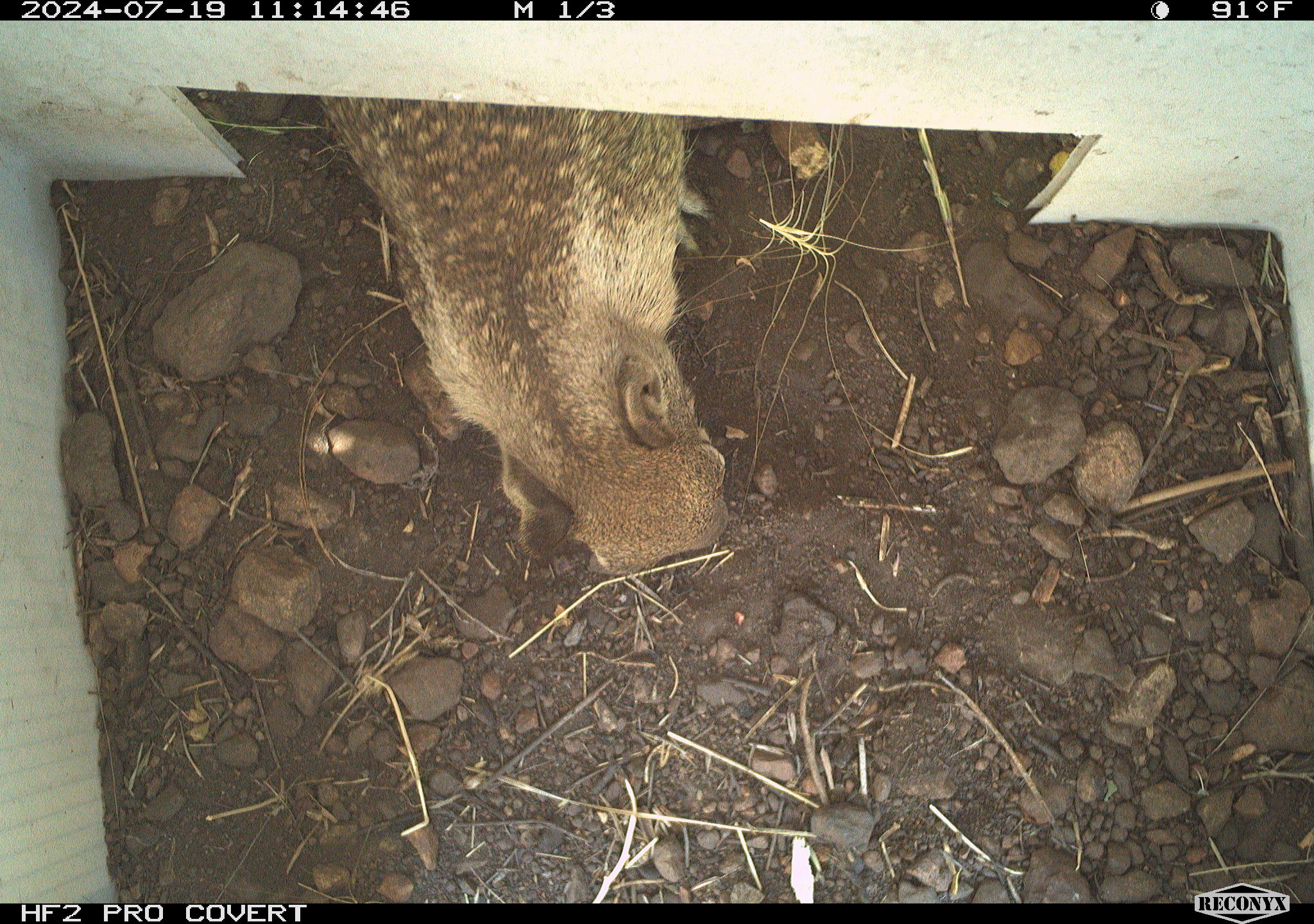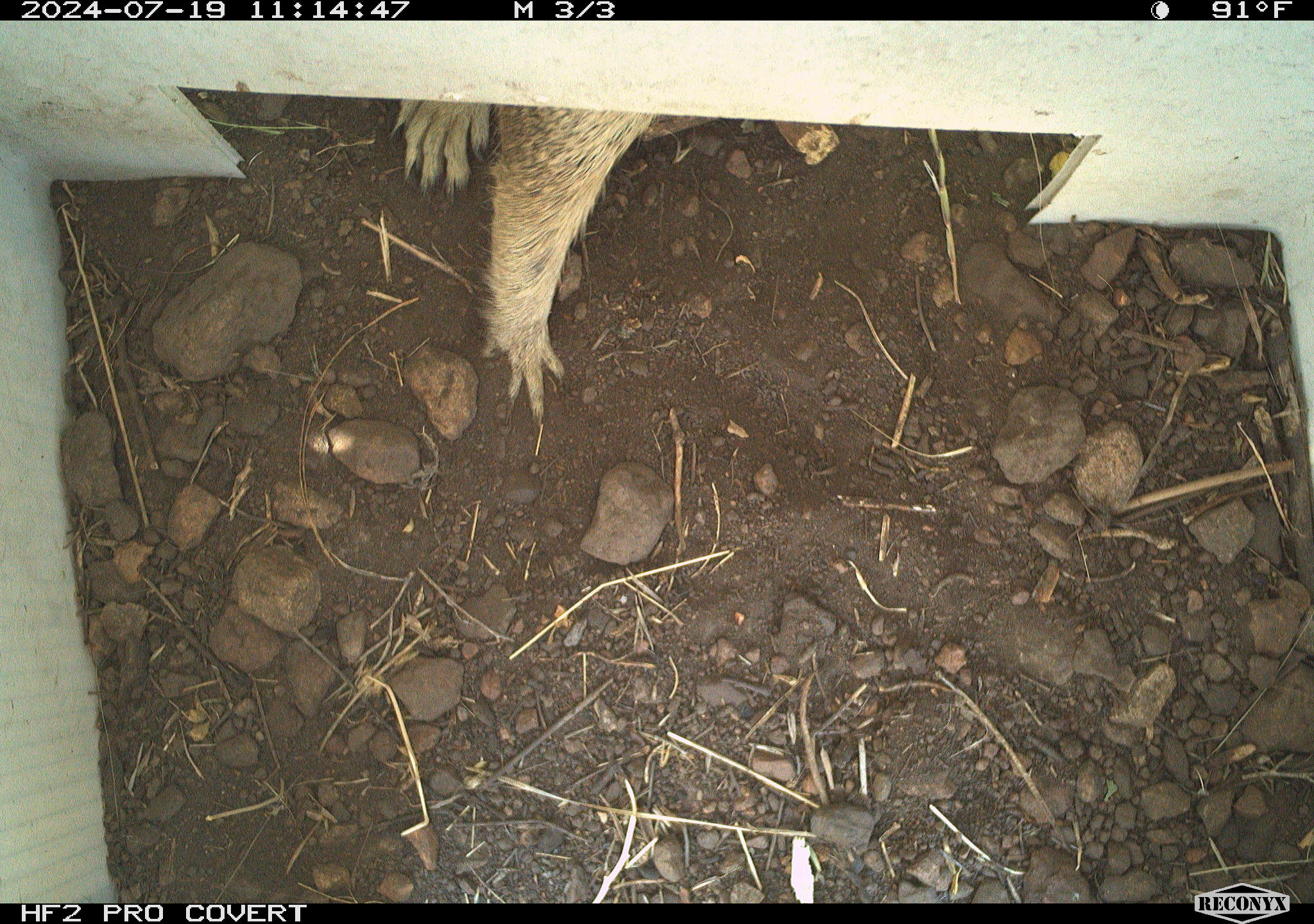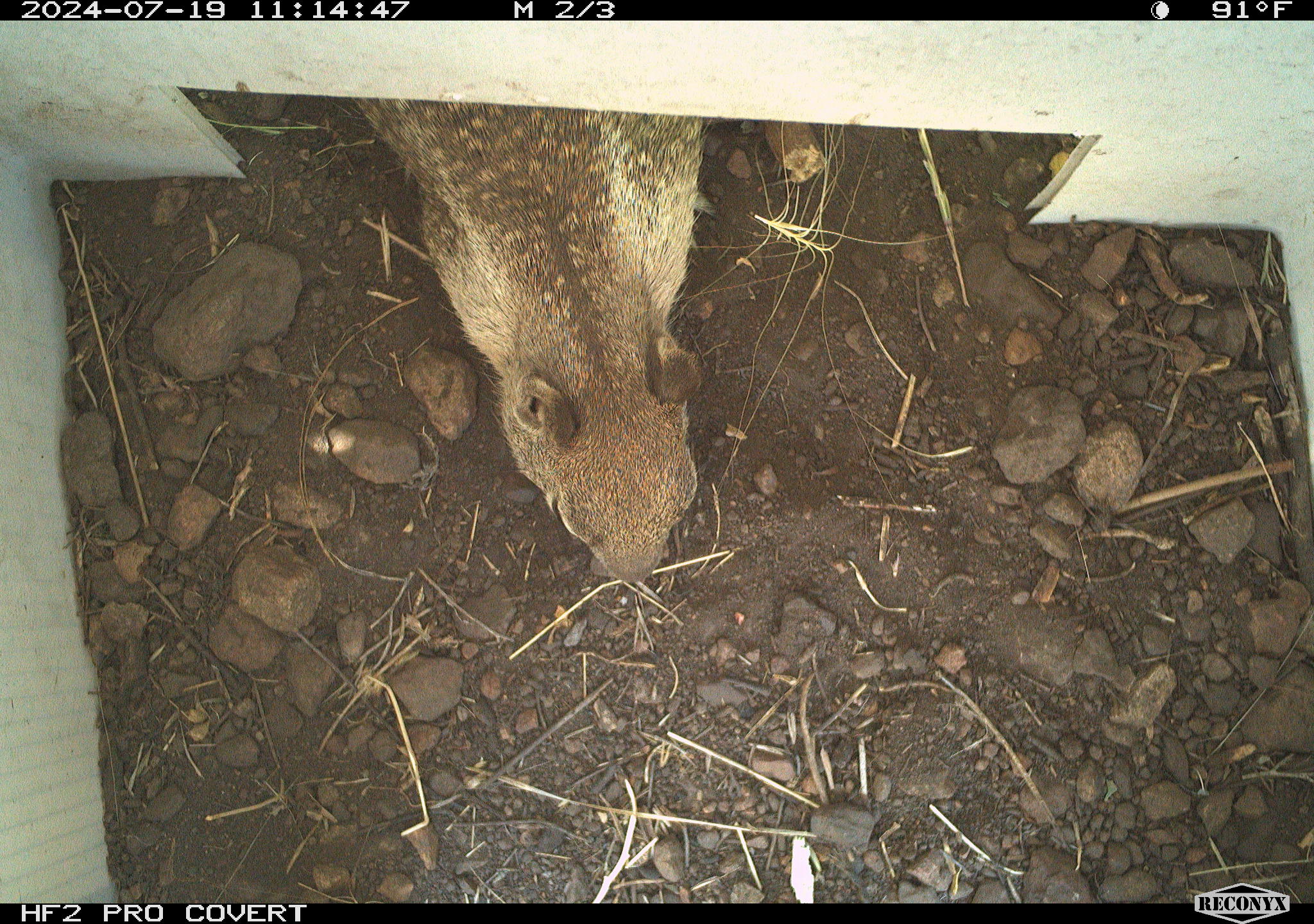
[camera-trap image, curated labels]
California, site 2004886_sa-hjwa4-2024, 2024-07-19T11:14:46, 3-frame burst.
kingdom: Animalia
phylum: Chordata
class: Mammalia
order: Rodentia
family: Sciuridae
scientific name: Sciuridae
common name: squirrels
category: sciuridae family